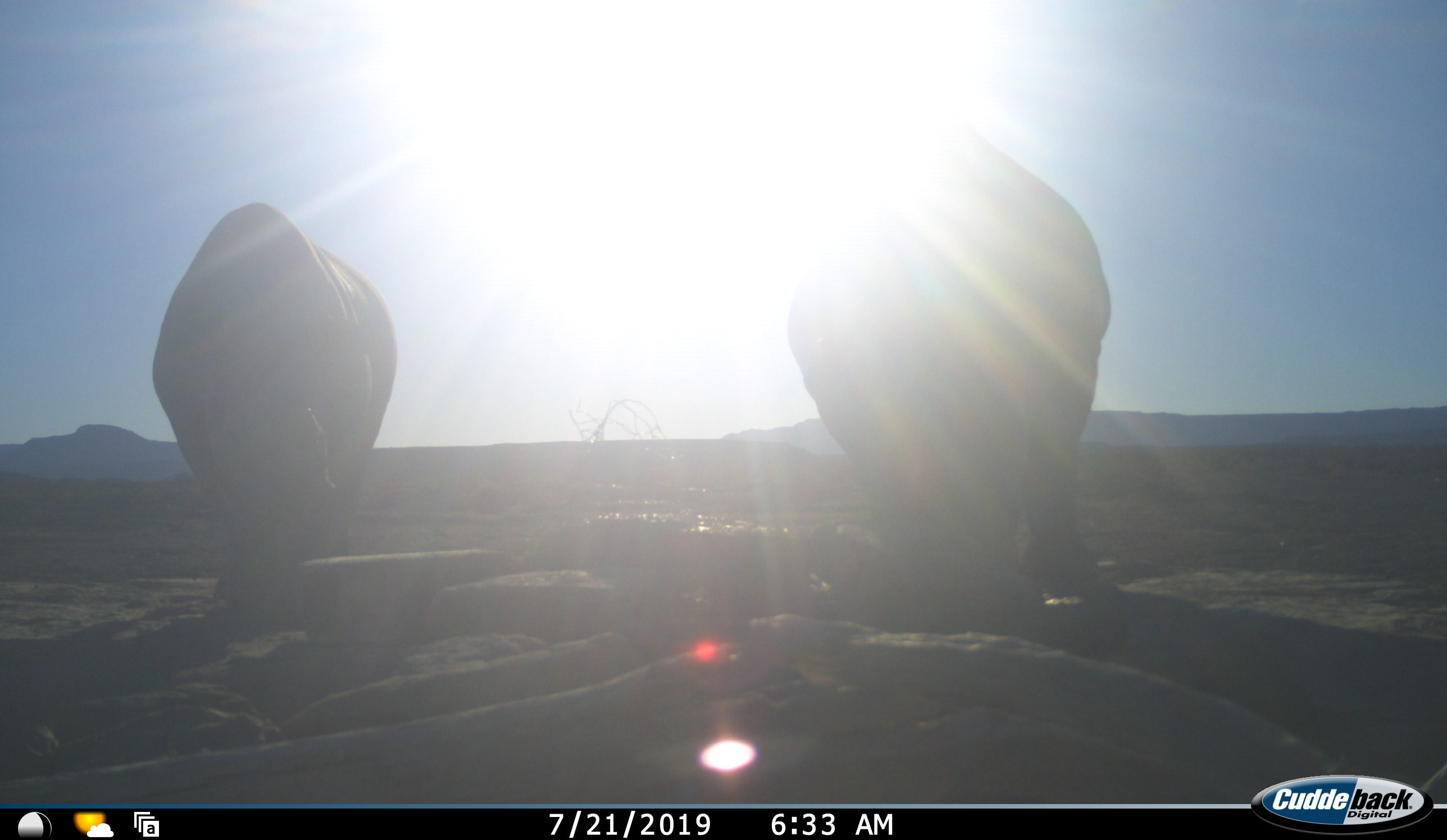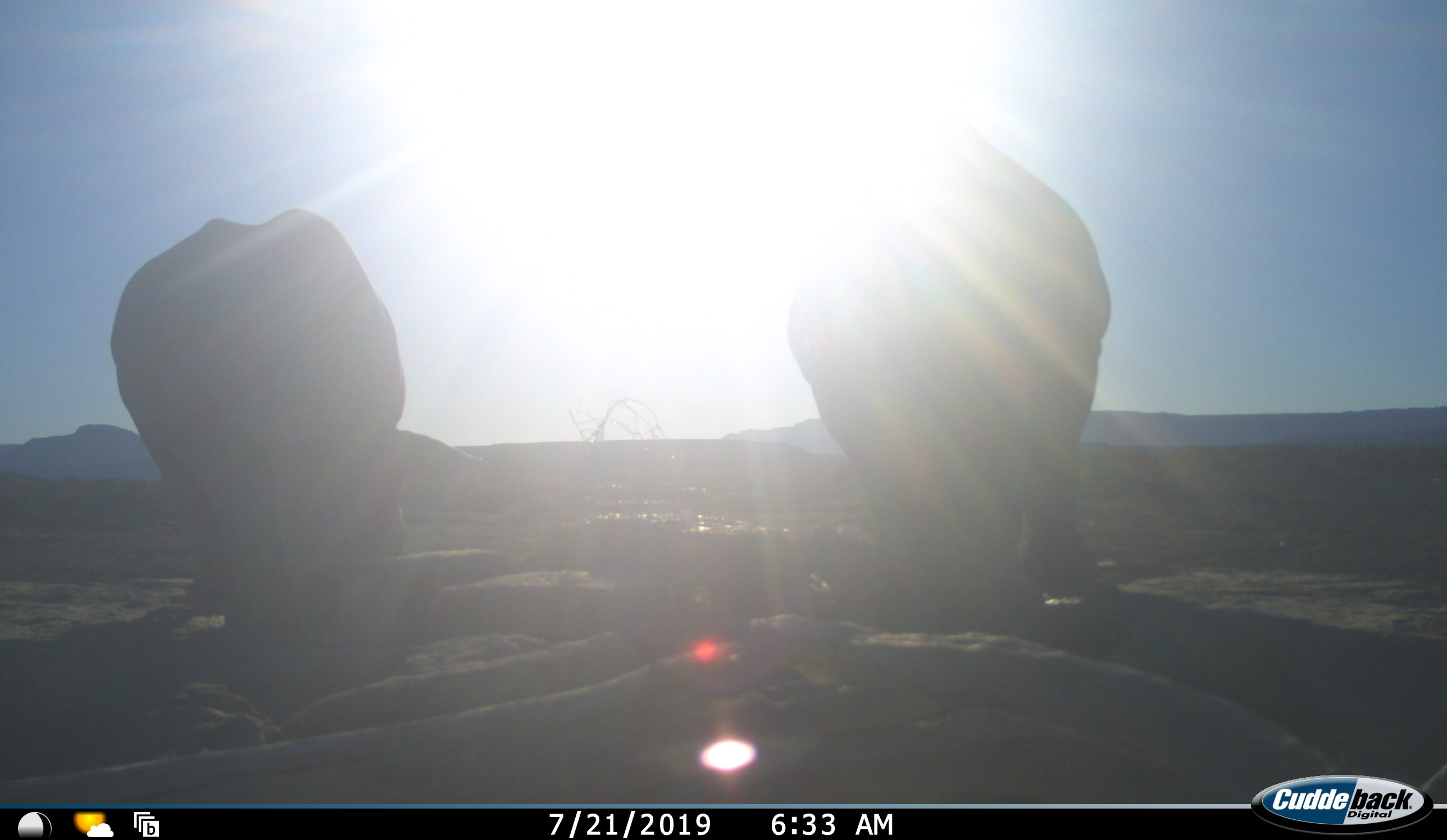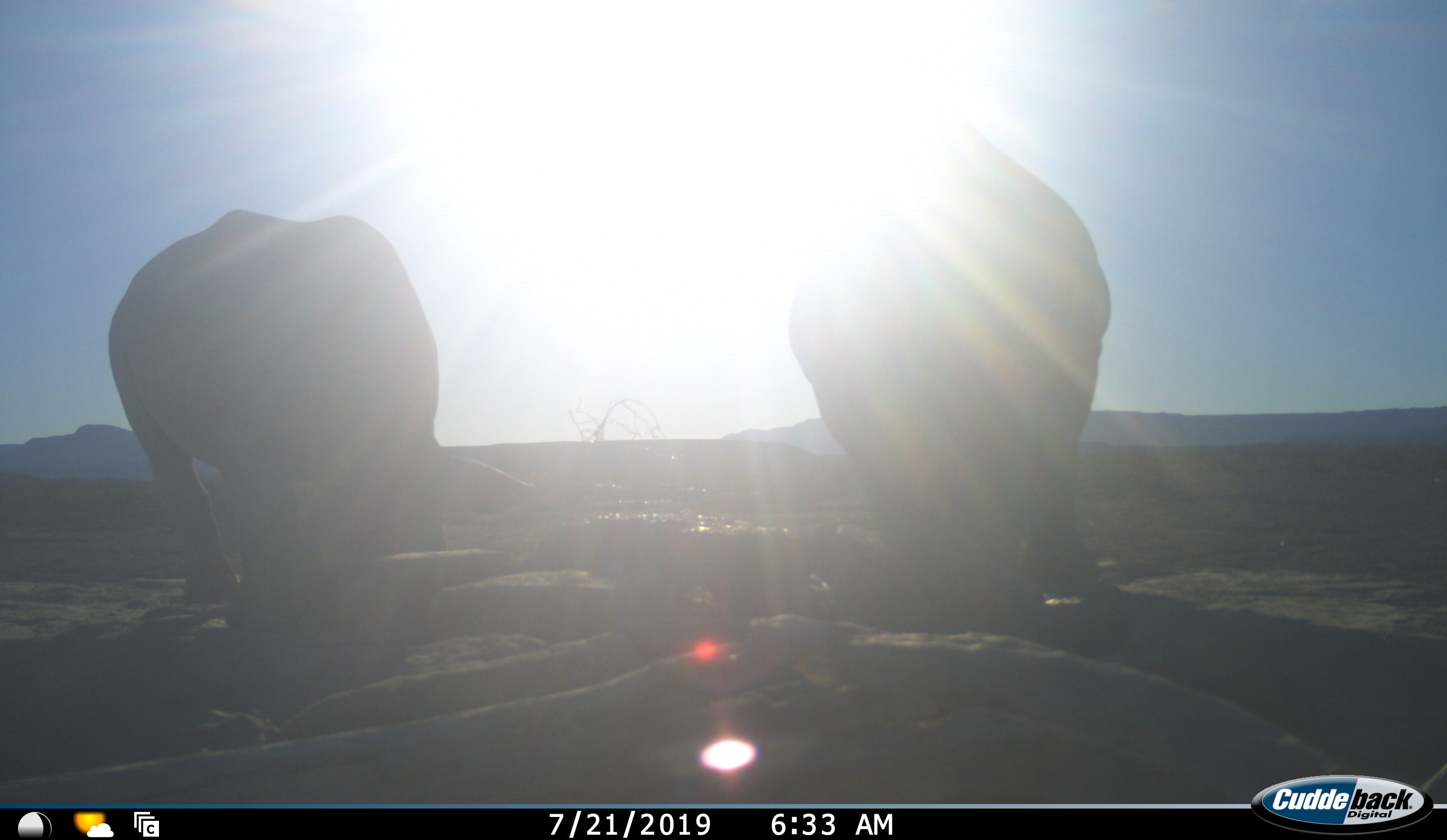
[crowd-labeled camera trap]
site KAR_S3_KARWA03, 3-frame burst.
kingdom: Animalia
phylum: Chordata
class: Mammalia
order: Perissodactyla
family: Rhinocerotidae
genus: Diceros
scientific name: Diceros bicornis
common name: black rhinoceros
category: rhinocerosblack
Rhinocerosblack (black rhinoceros) (Diceros bicornis), count 2. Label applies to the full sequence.